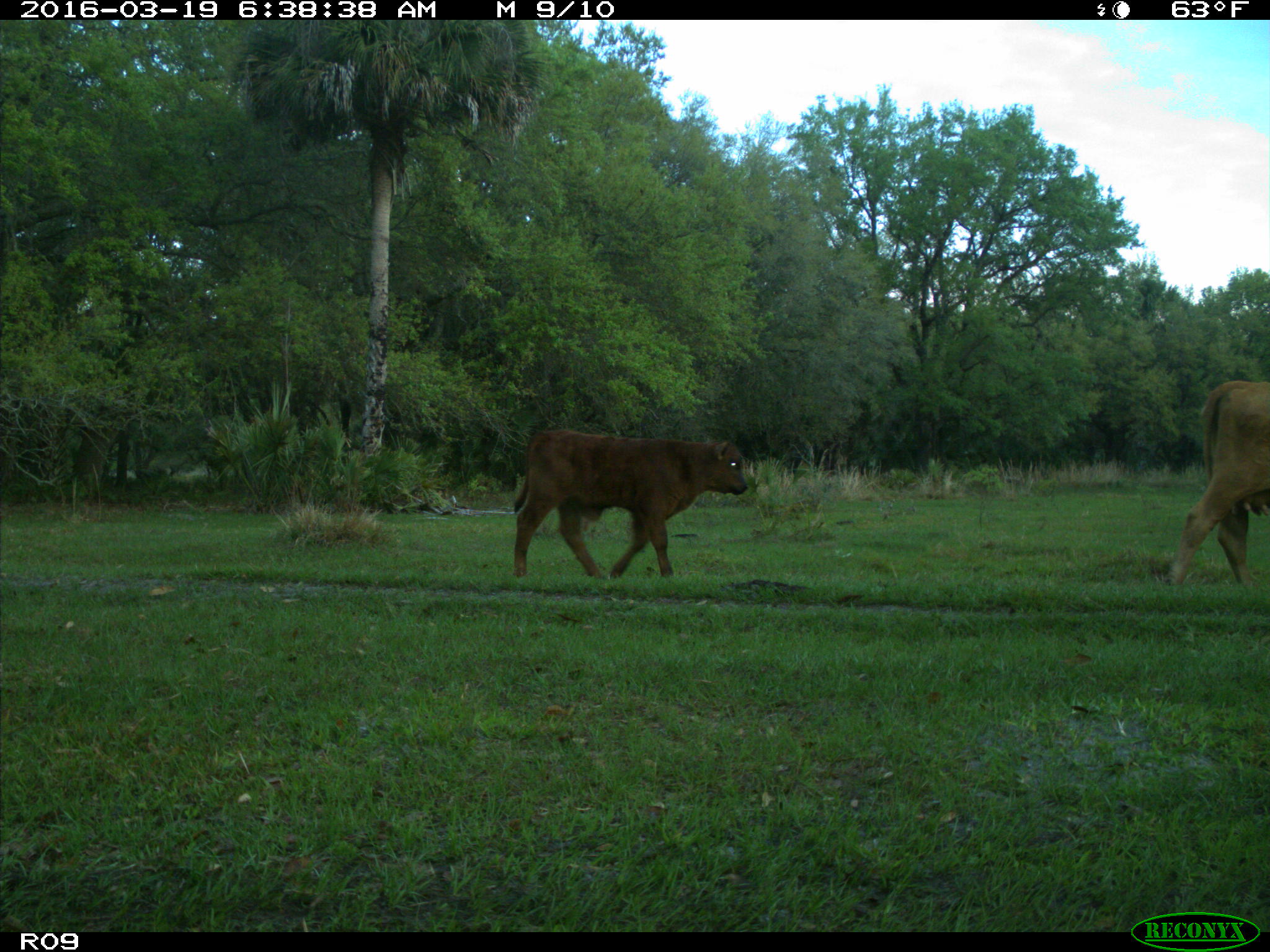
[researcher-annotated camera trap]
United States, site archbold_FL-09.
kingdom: Animalia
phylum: Chordata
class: Mammalia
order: Artiodactyla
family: Bovidae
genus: Bos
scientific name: Bos taurus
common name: domestic cow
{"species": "Bos taurus (domestic cow)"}